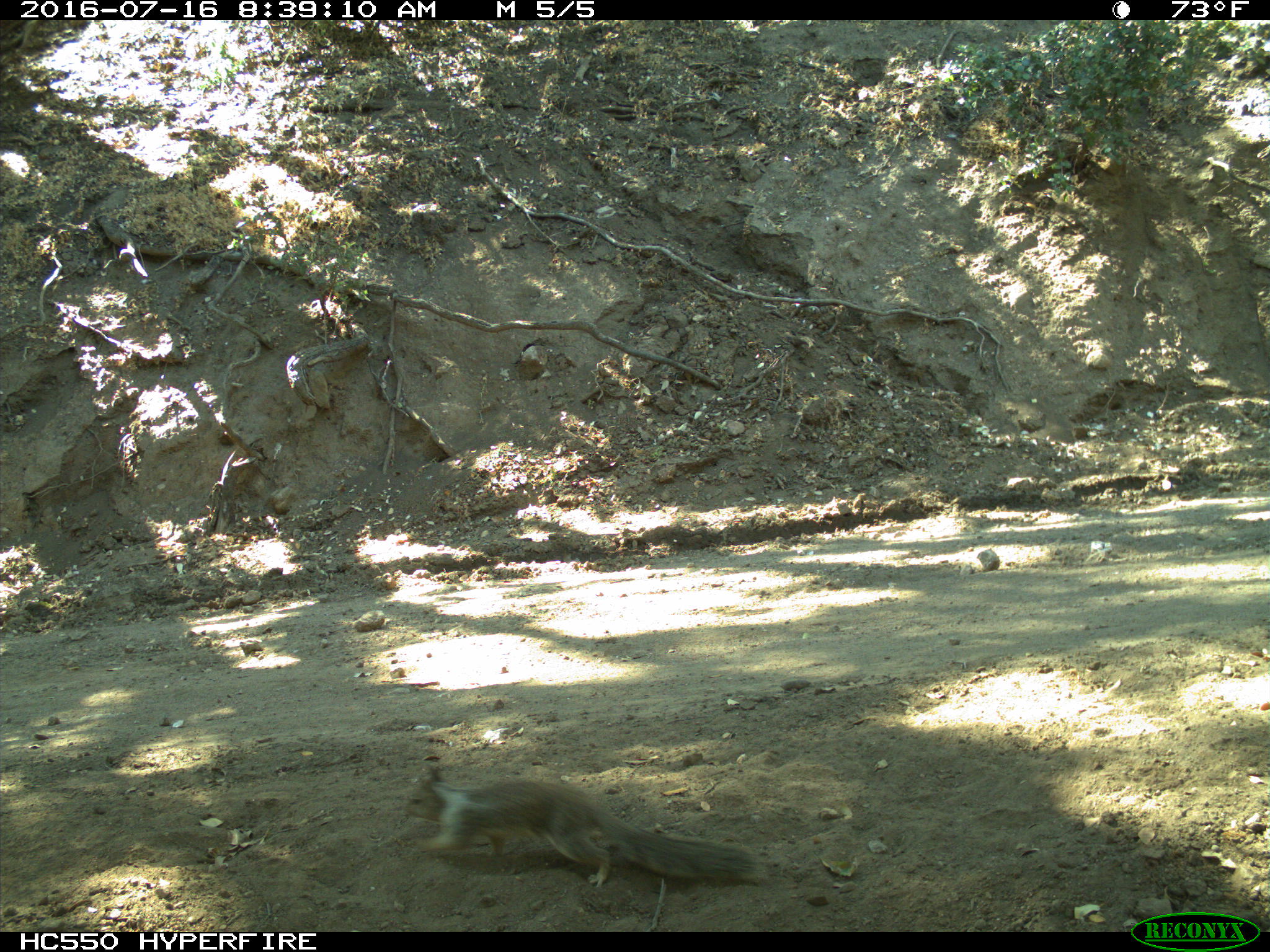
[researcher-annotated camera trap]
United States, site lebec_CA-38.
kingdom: Animalia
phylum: Chordata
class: Mammalia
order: Rodentia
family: Sciuridae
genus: Otospermophilus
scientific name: Otospermophilus beecheyi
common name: california ground squirrel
Otospermophilus beecheyi (california ground squirrel).